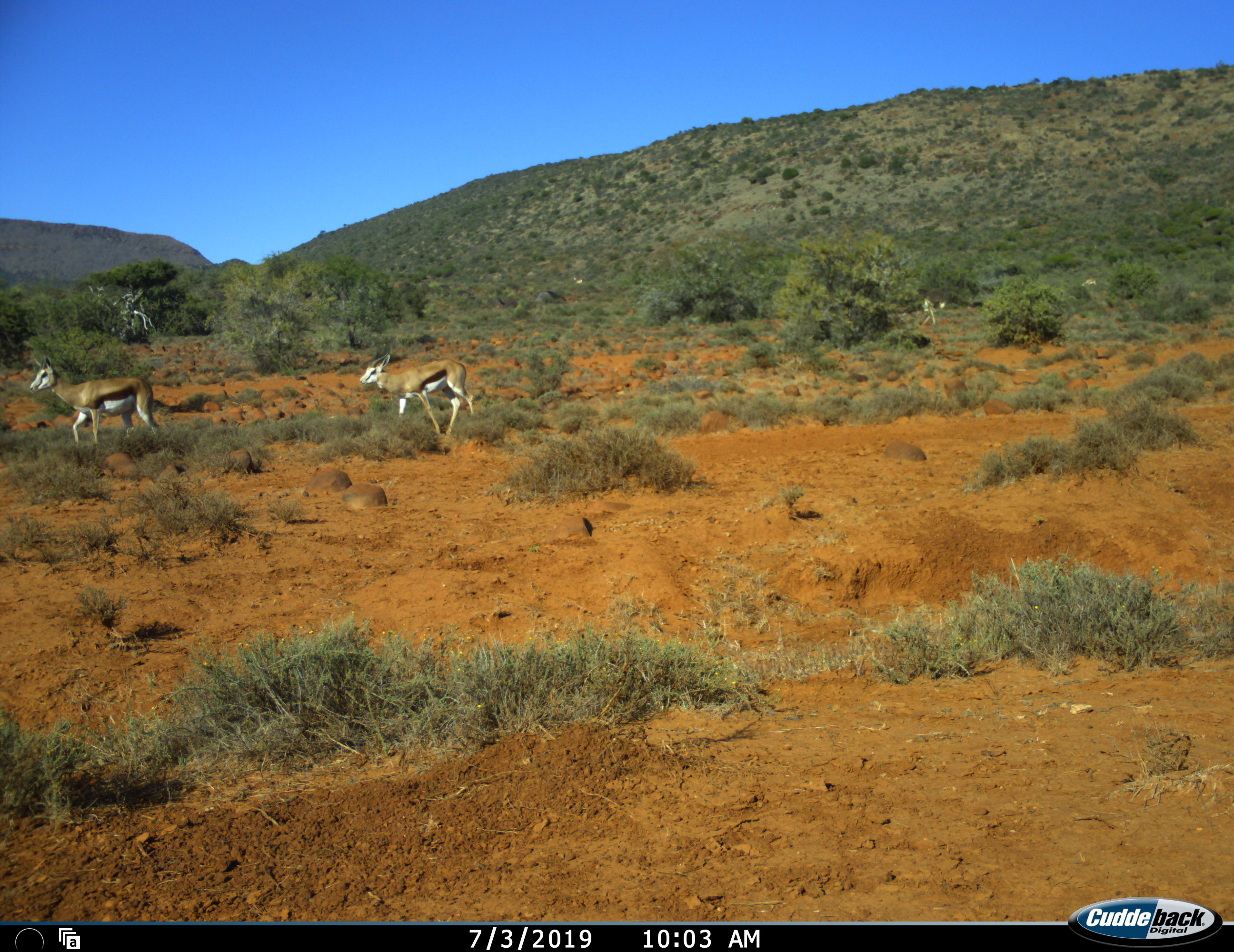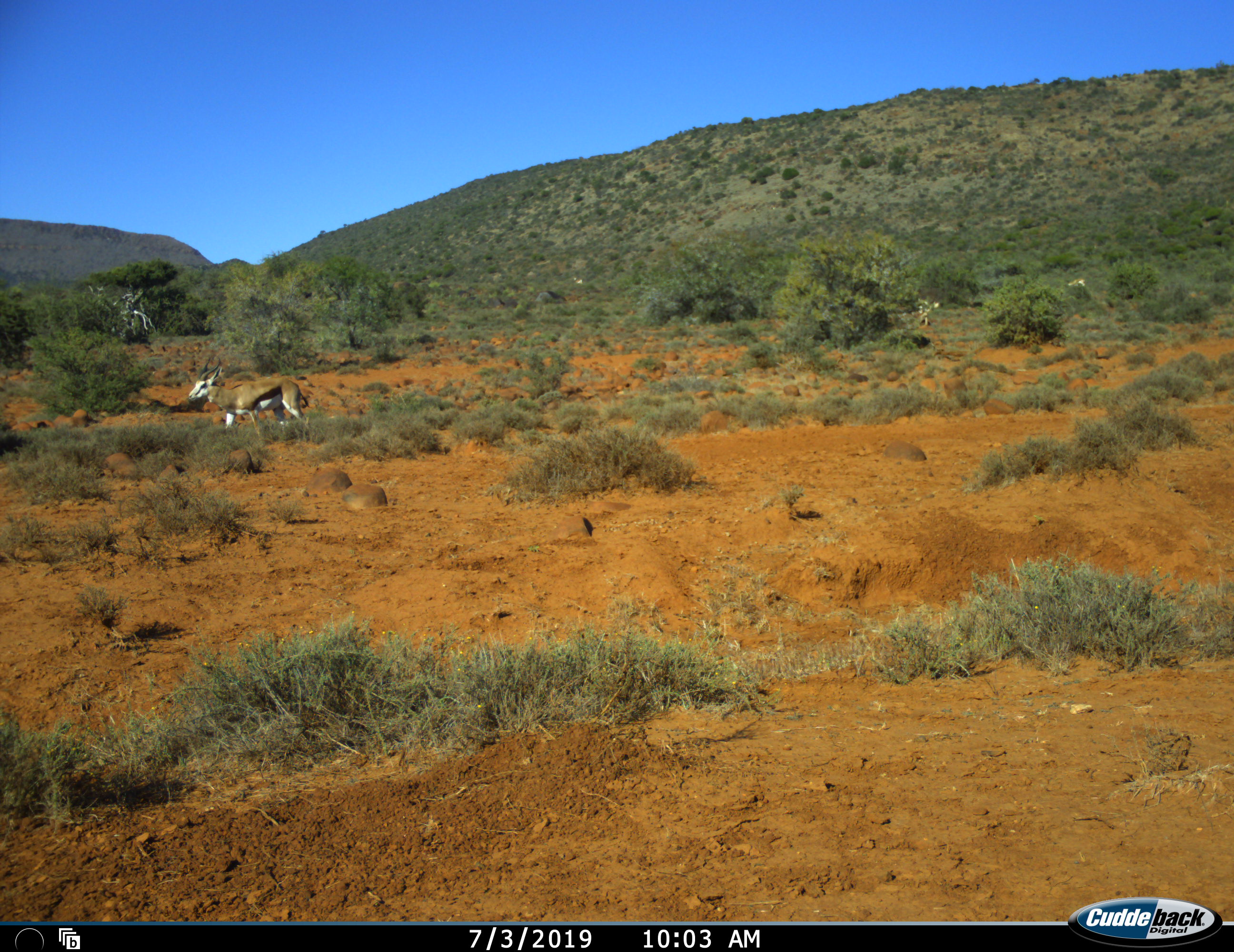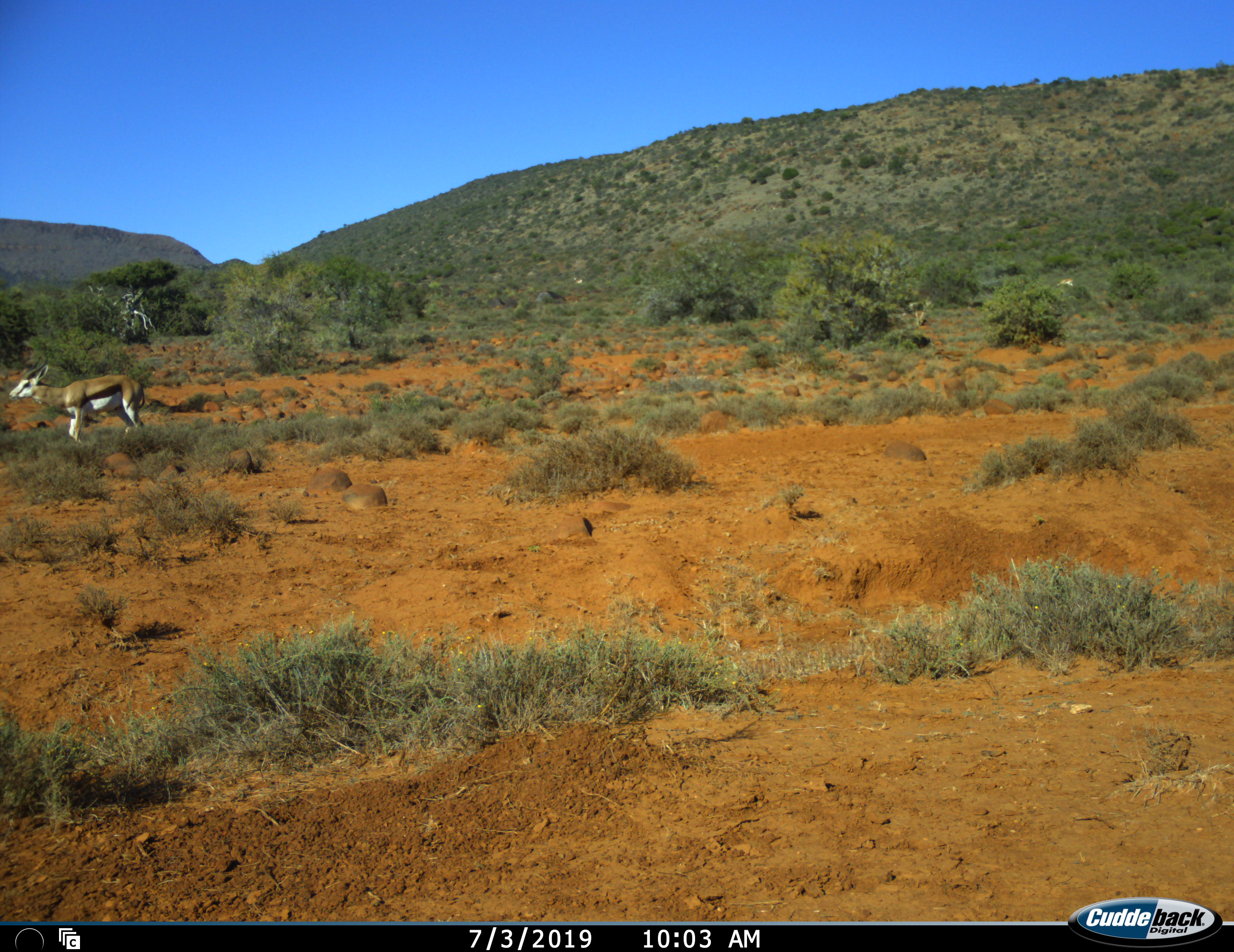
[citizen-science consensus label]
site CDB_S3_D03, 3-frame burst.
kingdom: Animalia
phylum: Chordata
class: Mammalia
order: Artiodactyla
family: Bovidae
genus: Antidorcas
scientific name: Antidorcas marsupialis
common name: springbok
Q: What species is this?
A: Springbok (Antidorcas marsupialis).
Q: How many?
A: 3.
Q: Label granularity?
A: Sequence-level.